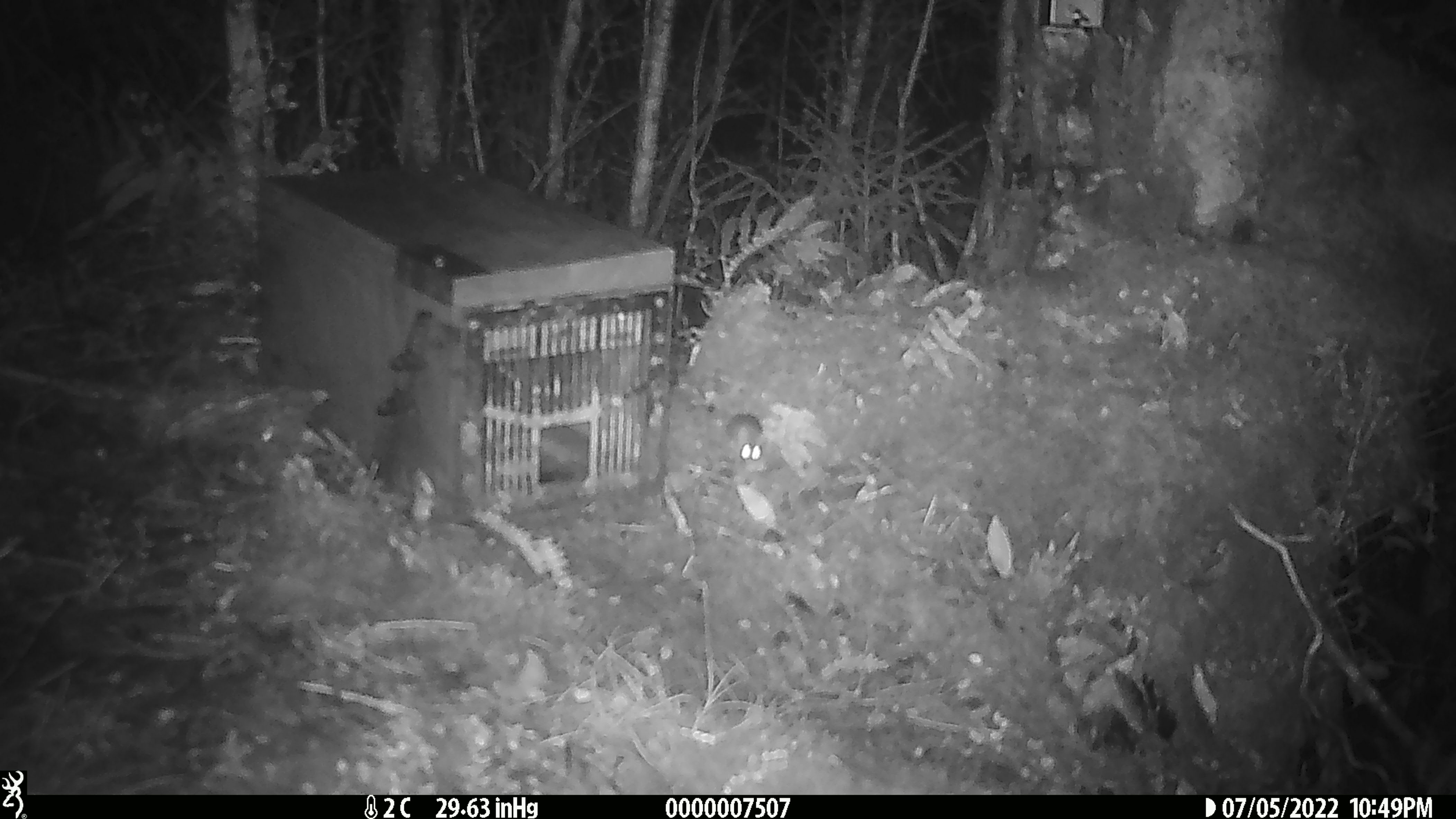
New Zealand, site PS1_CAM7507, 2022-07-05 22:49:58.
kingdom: Animalia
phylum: Chordata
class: Mammalia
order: Rodentia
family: Muridae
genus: Mus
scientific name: Mus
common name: mouse